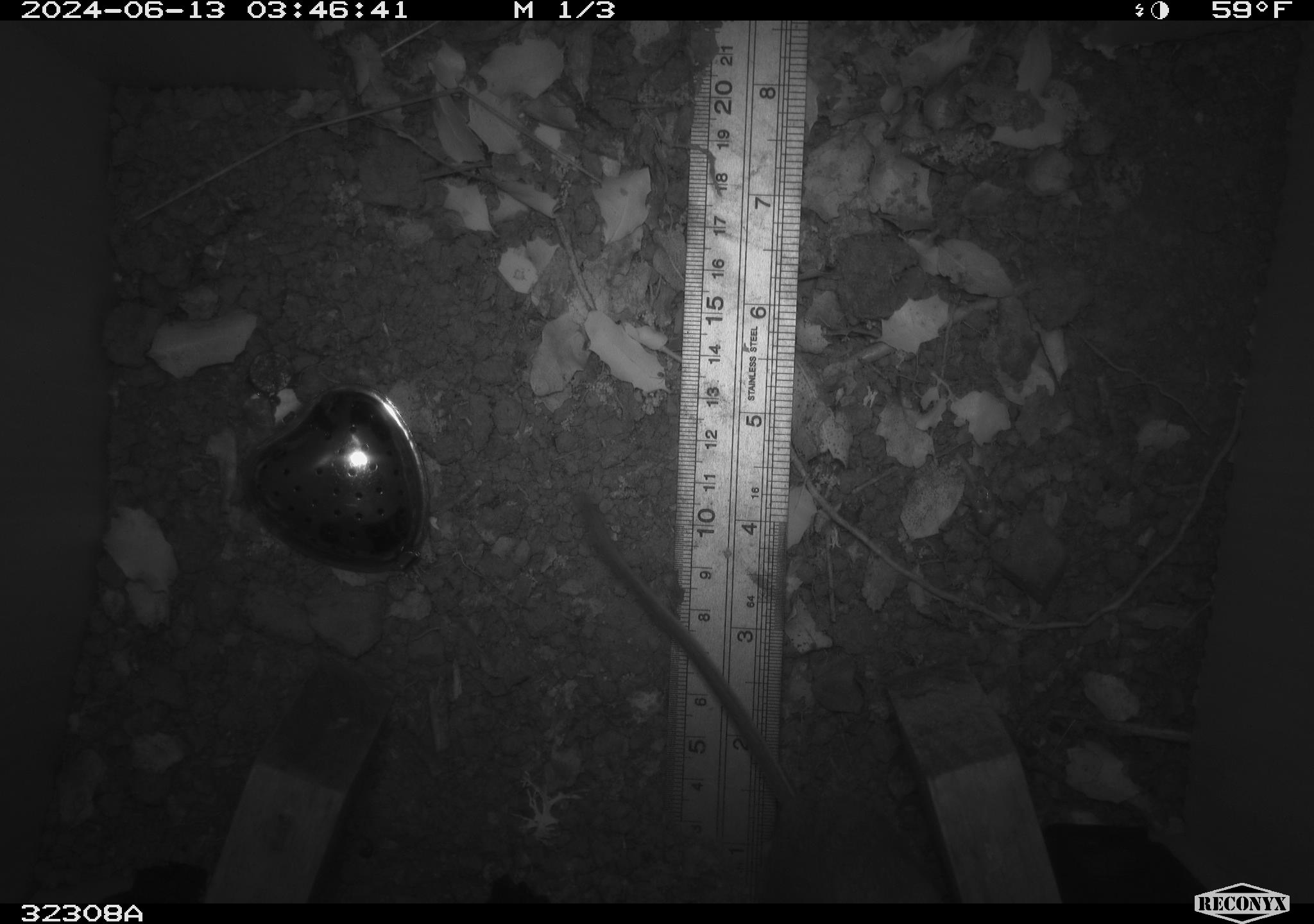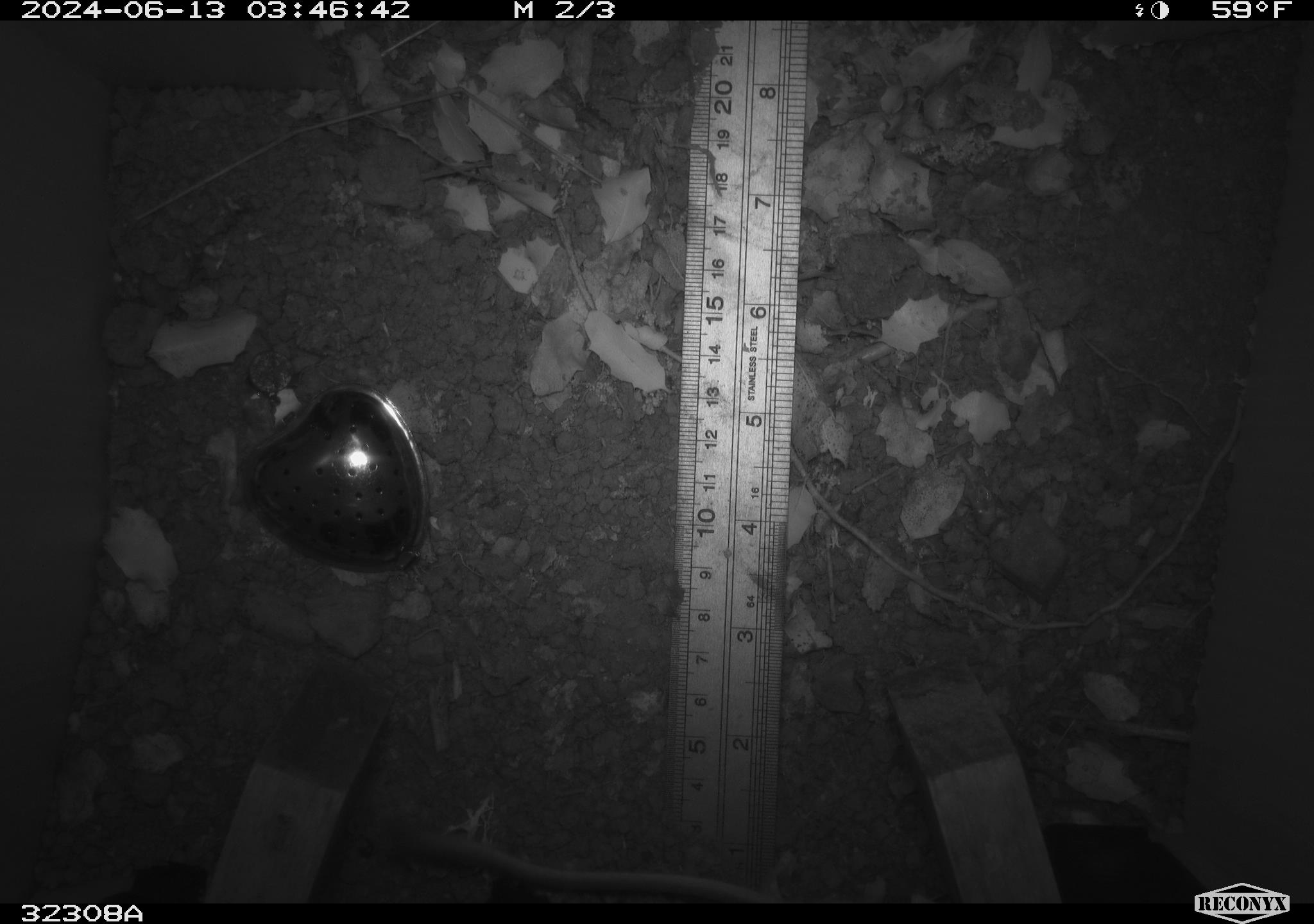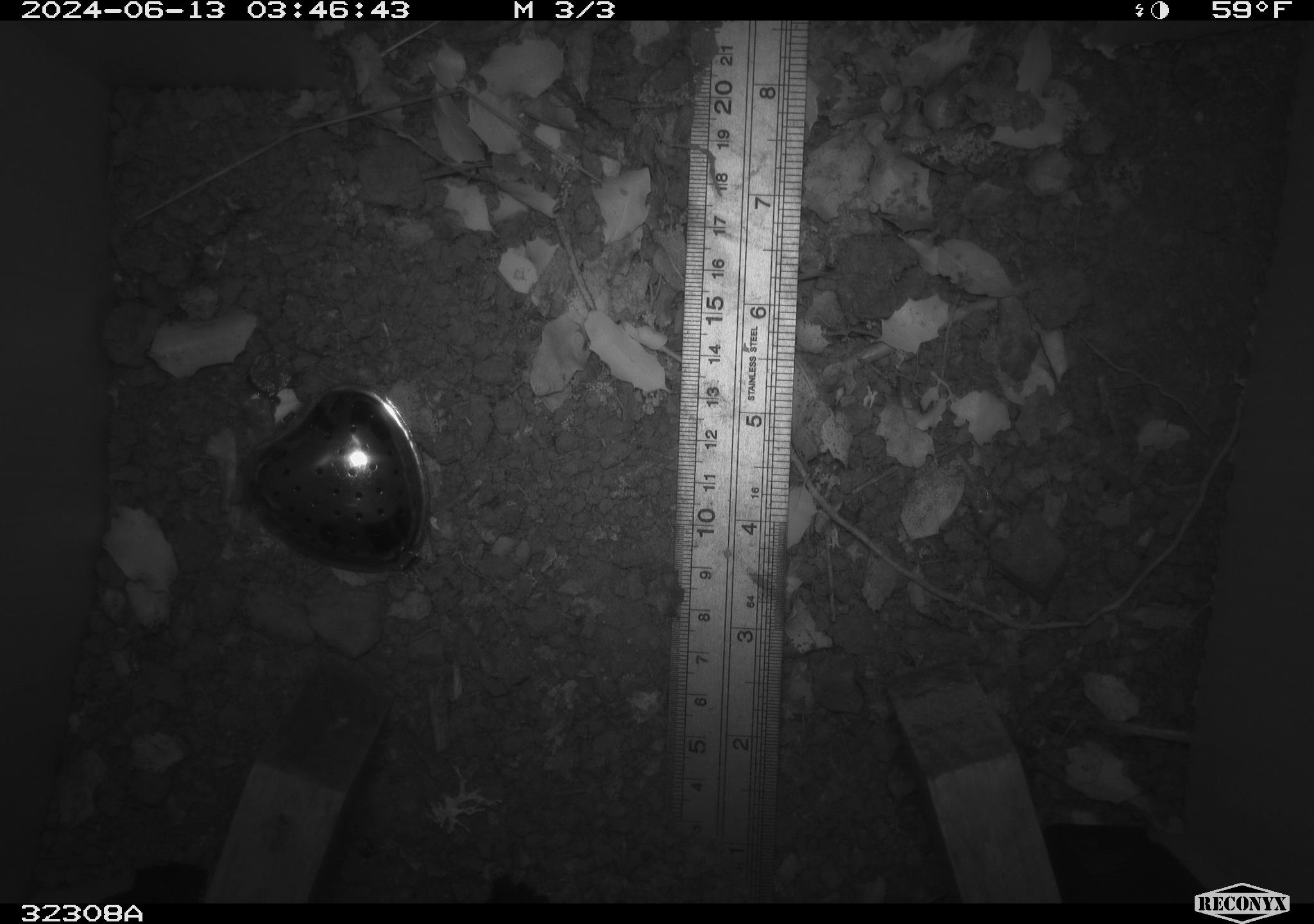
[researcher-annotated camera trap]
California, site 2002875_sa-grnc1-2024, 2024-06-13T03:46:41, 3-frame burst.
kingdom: Animalia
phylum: Chordata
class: Mammalia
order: Rodentia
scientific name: Rodentia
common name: rodent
Rodent (Rodentia).